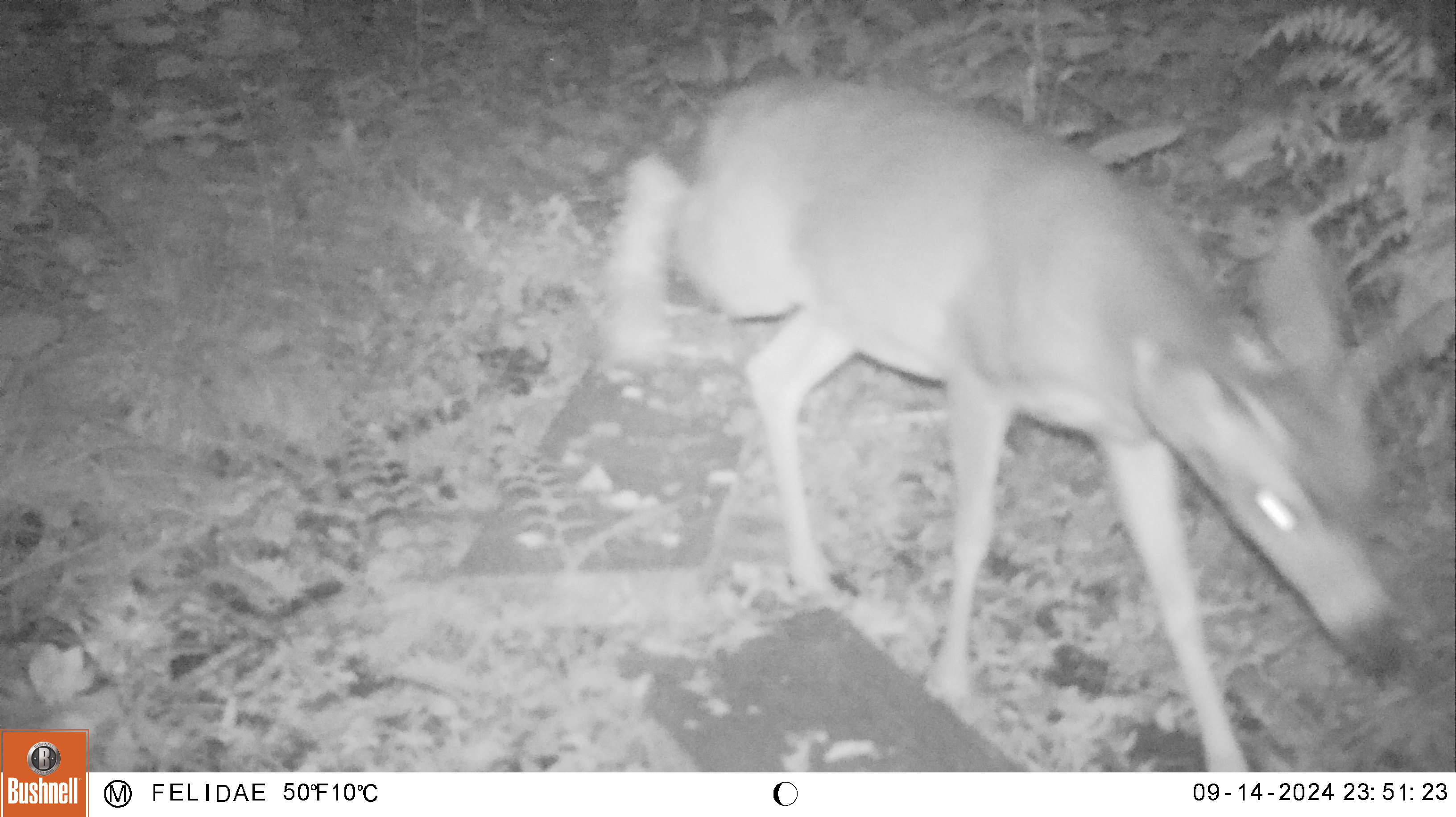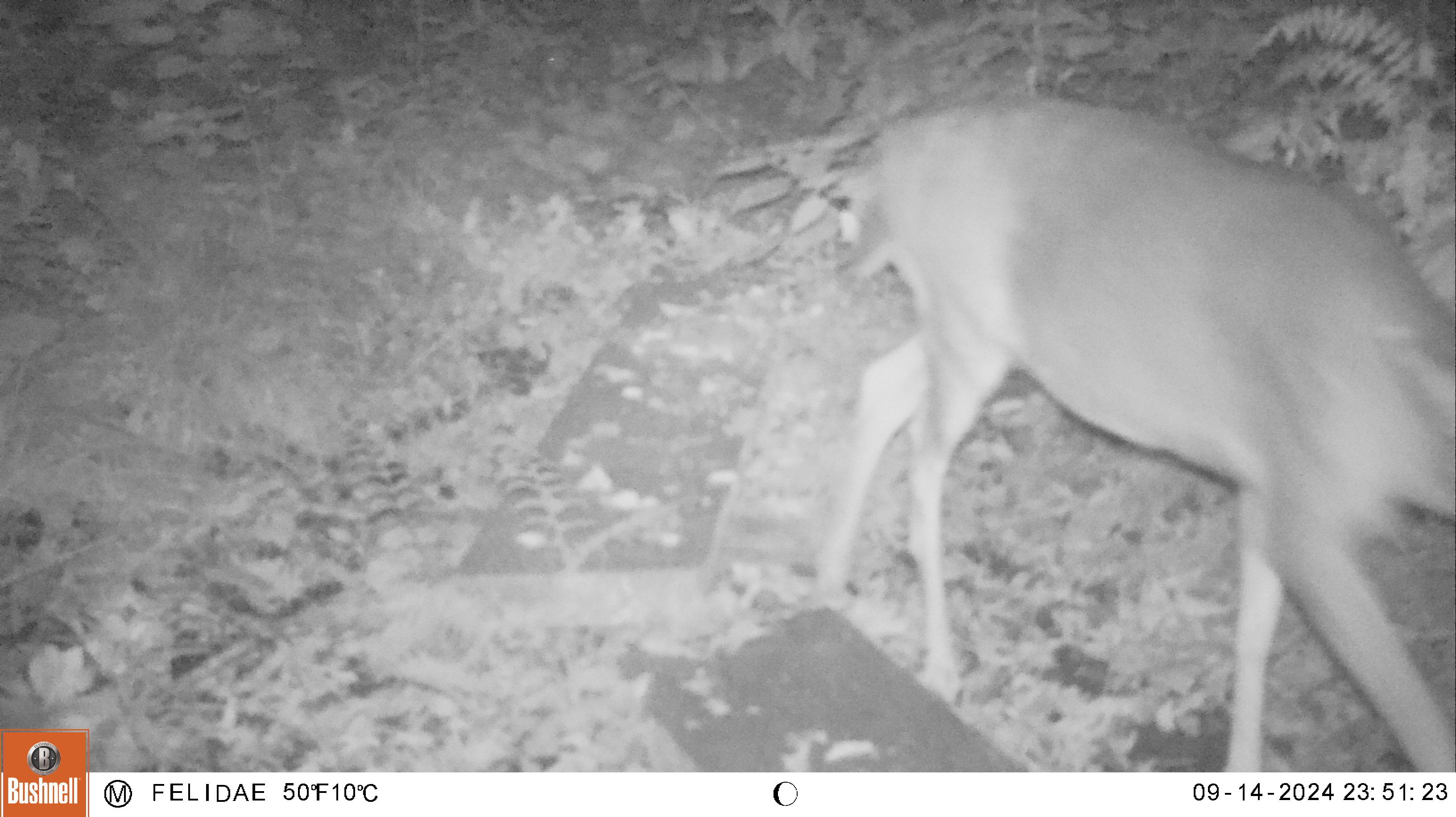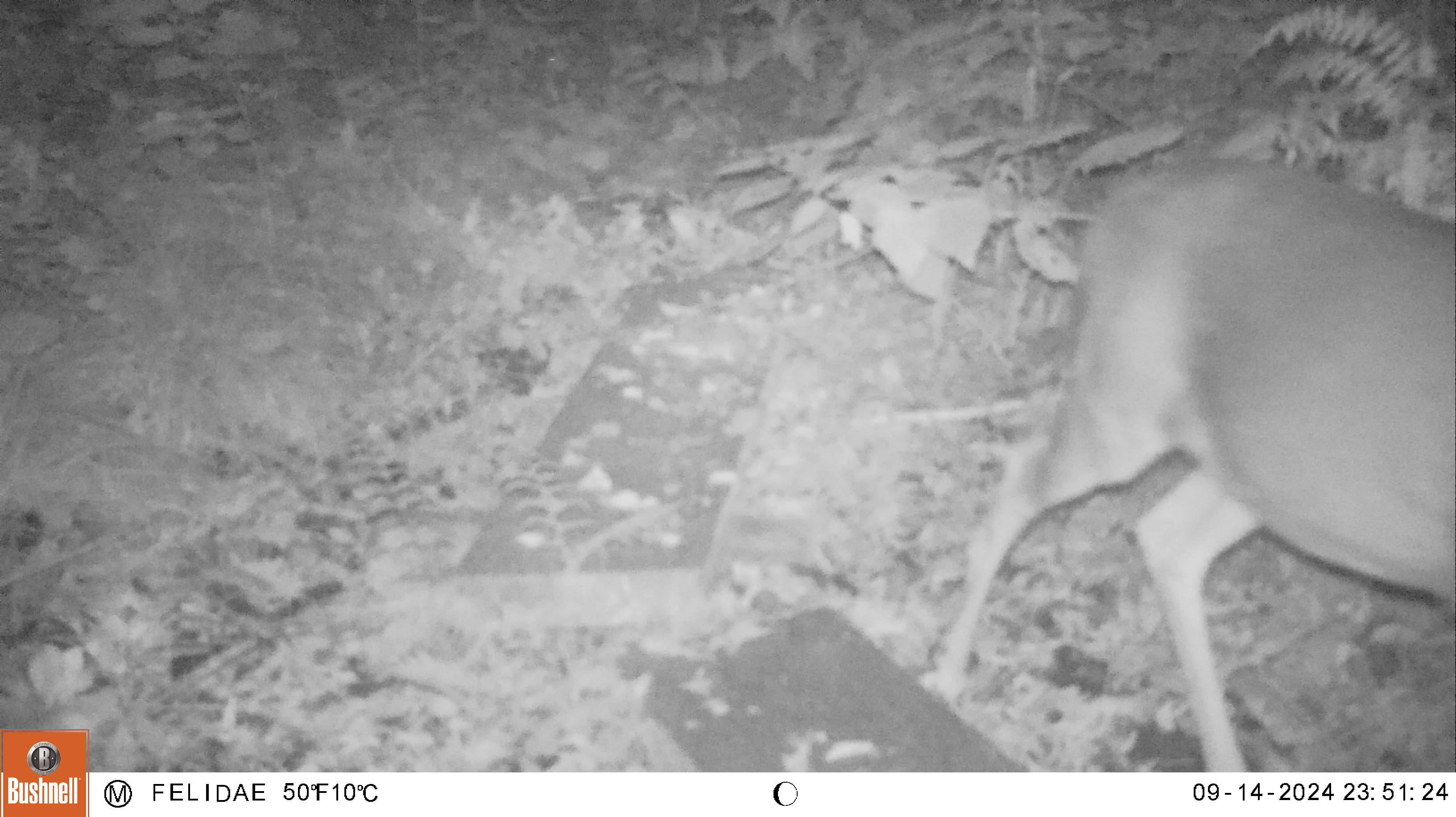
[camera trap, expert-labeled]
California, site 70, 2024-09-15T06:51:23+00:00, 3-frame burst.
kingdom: Animalia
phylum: Chordata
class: Mammalia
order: Artiodactyla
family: Cervidae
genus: Odocoileus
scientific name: Odocoileus hemionus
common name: mule deer